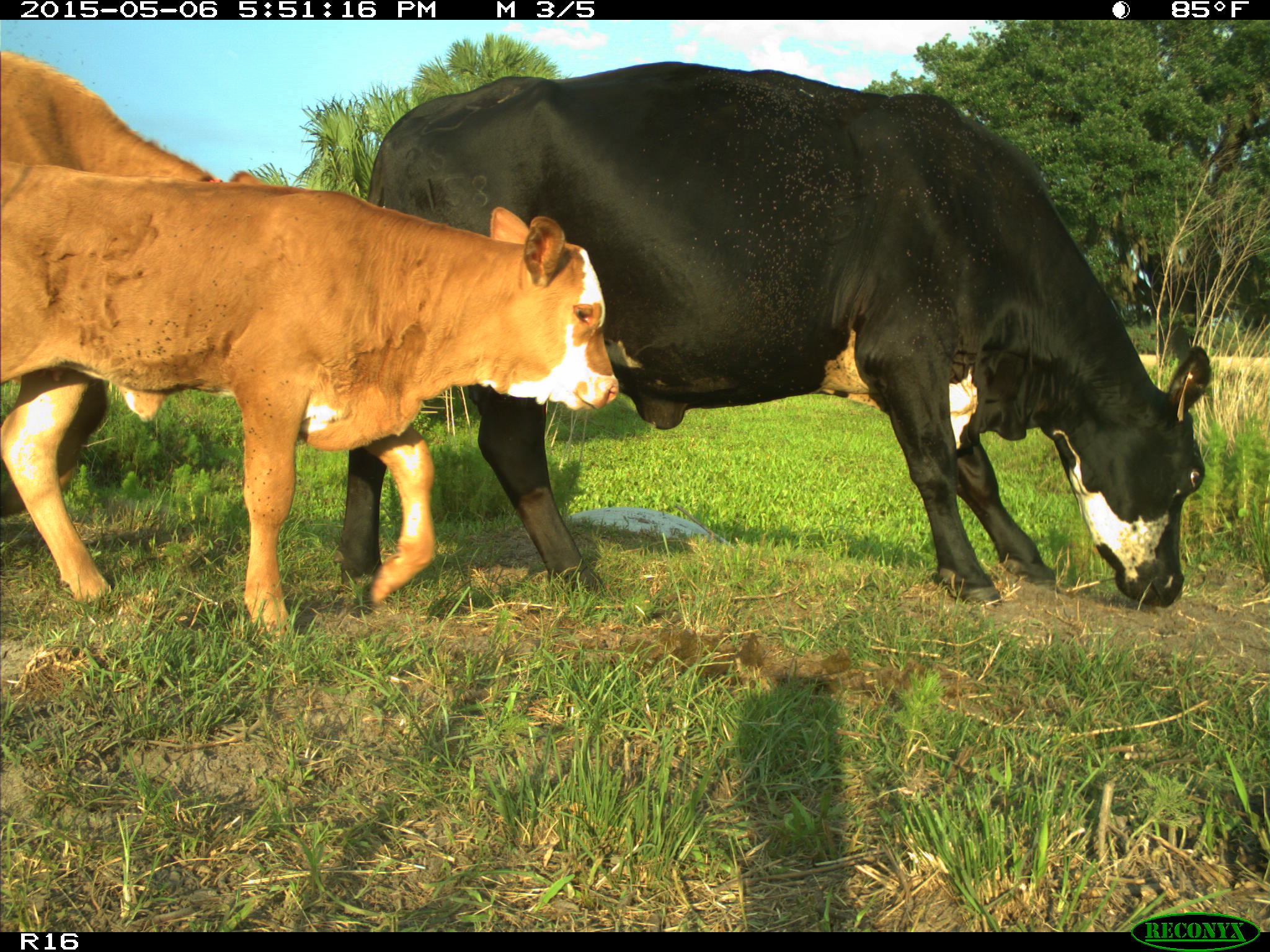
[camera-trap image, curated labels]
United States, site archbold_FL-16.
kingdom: Animalia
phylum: Chordata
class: Mammalia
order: Artiodactyla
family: Bovidae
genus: Bos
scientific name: Bos taurus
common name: domestic cow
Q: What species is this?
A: Bos taurus (domestic cow).